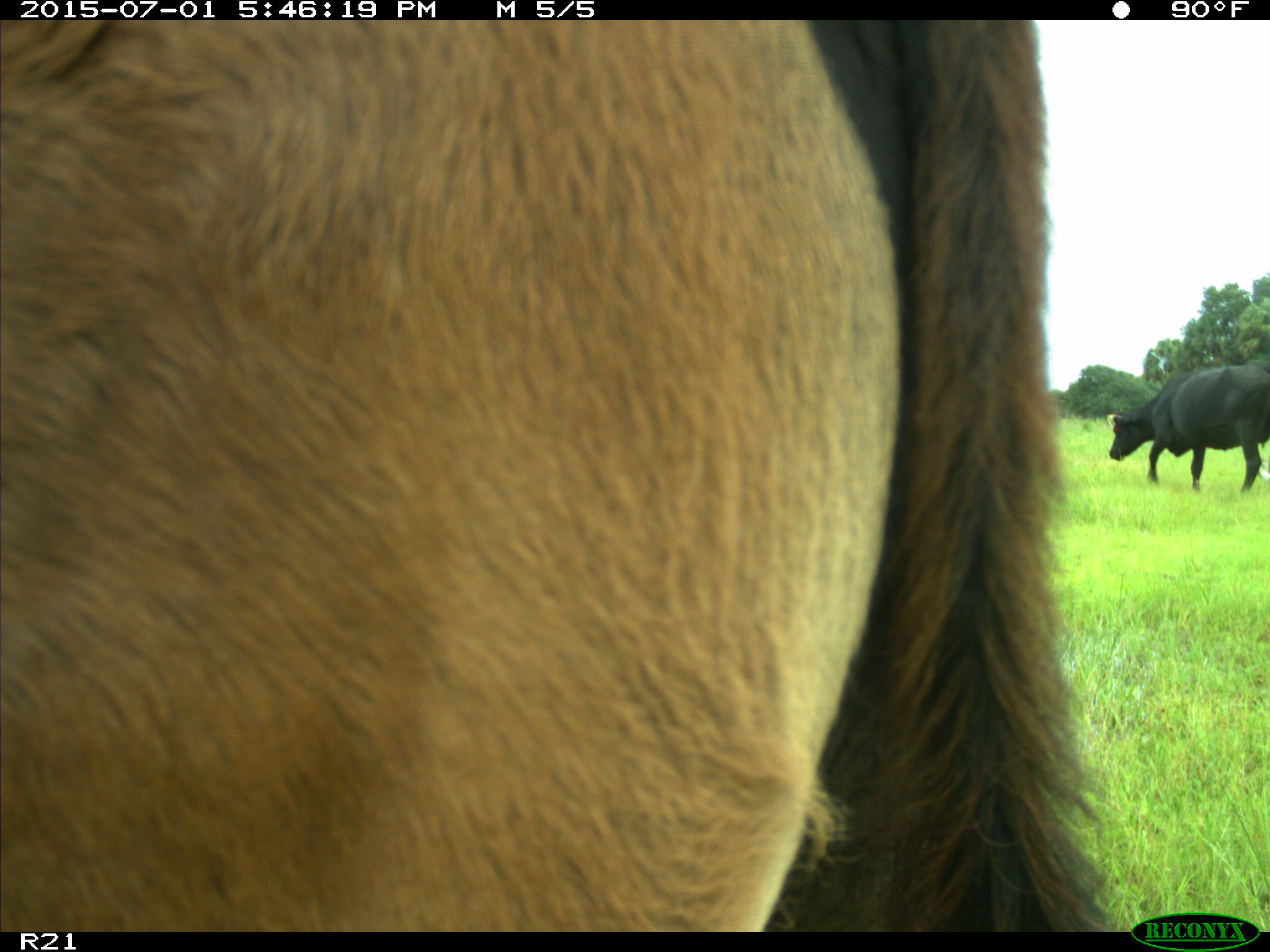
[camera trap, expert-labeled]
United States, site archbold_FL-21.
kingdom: Animalia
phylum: Chordata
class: Mammalia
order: Artiodactyla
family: Bovidae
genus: Bos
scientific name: Bos taurus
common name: domestic cow